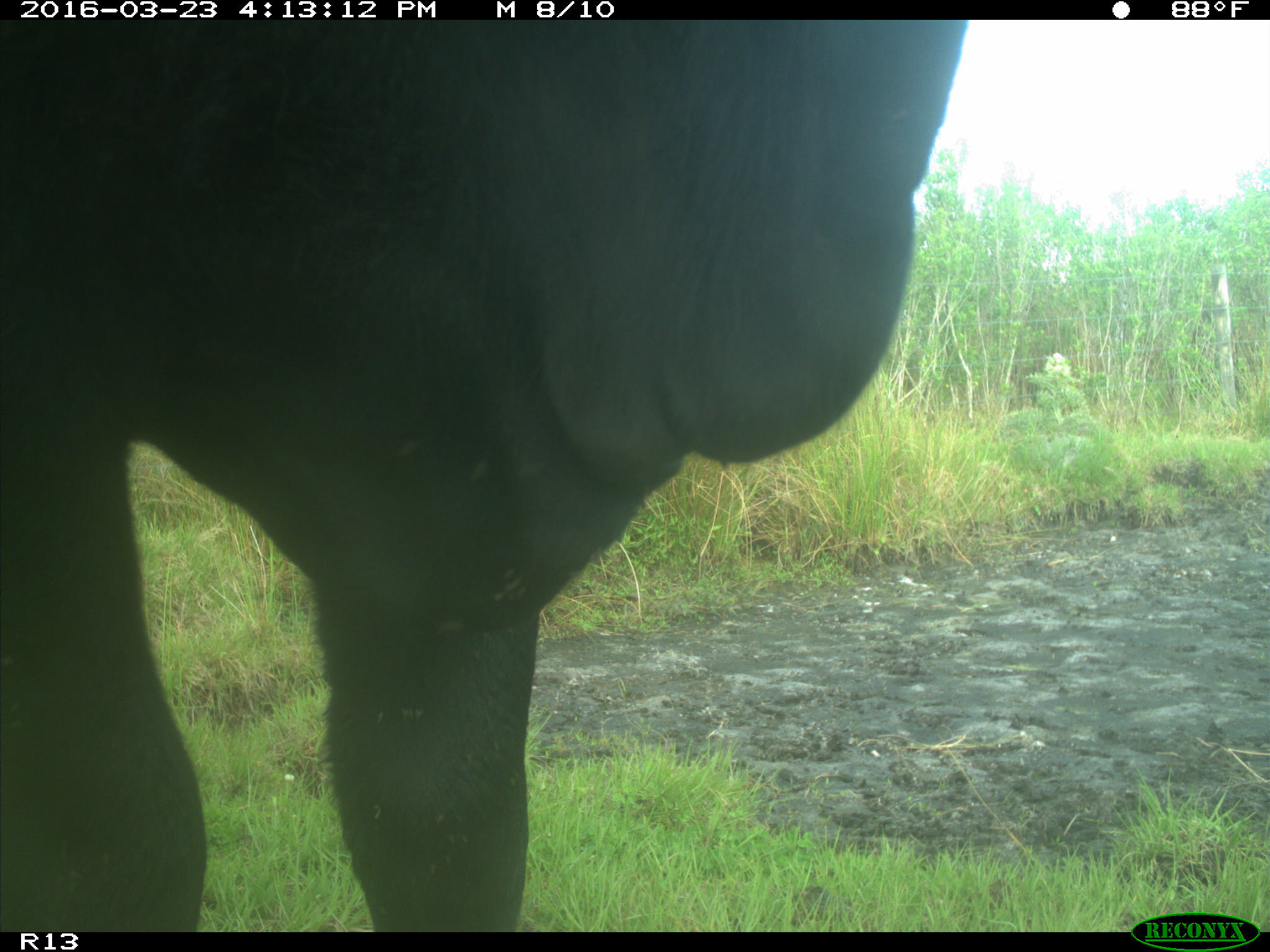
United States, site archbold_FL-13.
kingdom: Animalia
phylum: Chordata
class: Mammalia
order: Artiodactyla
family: Bovidae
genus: Bos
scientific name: Bos taurus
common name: domestic cow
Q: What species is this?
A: Bos taurus (domestic cow).